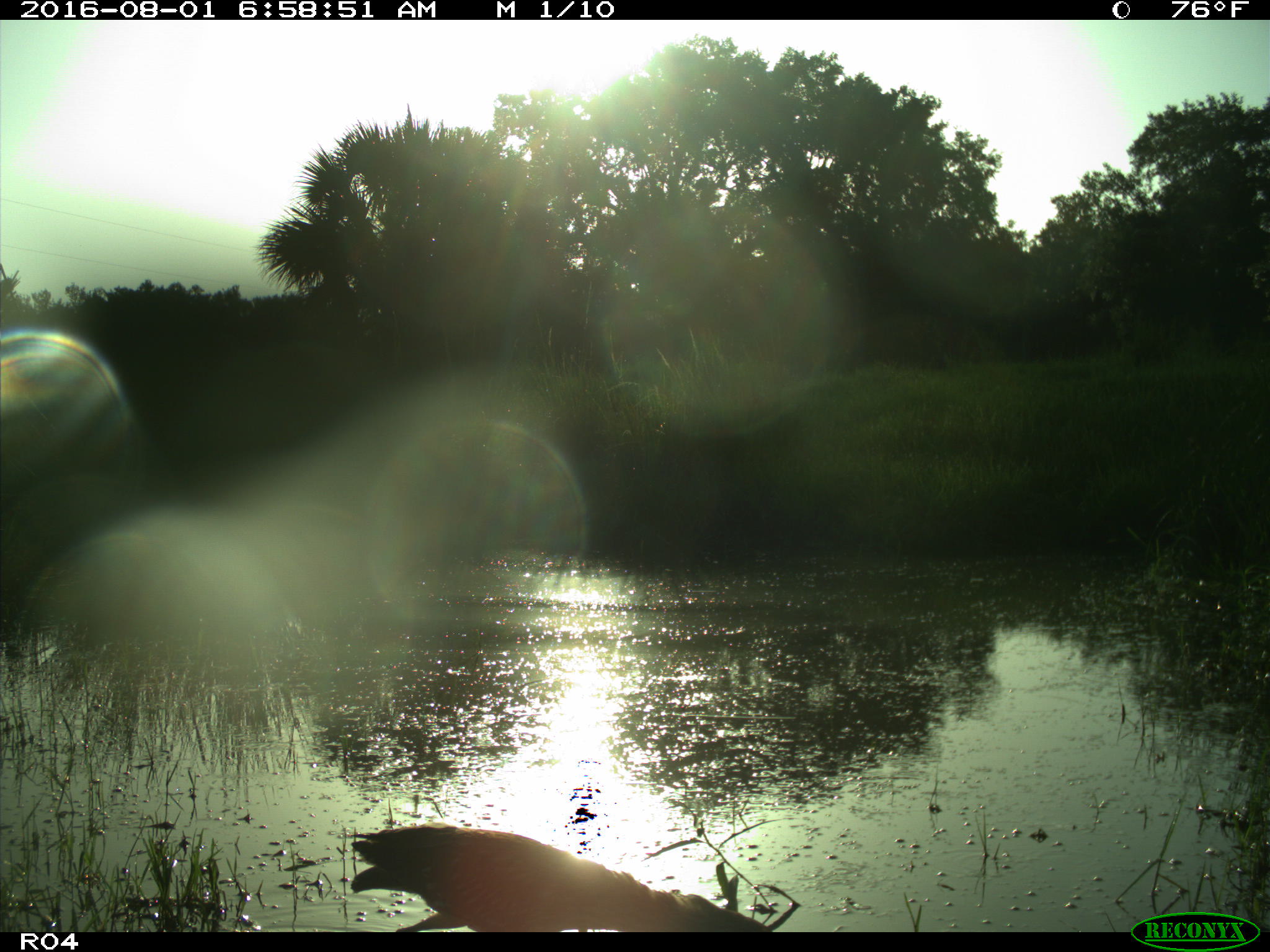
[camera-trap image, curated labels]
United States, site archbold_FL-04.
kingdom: Animalia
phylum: Chordata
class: Mammalia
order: Artiodactyla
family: Bovidae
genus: Bos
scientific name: Bos taurus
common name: domestic cow